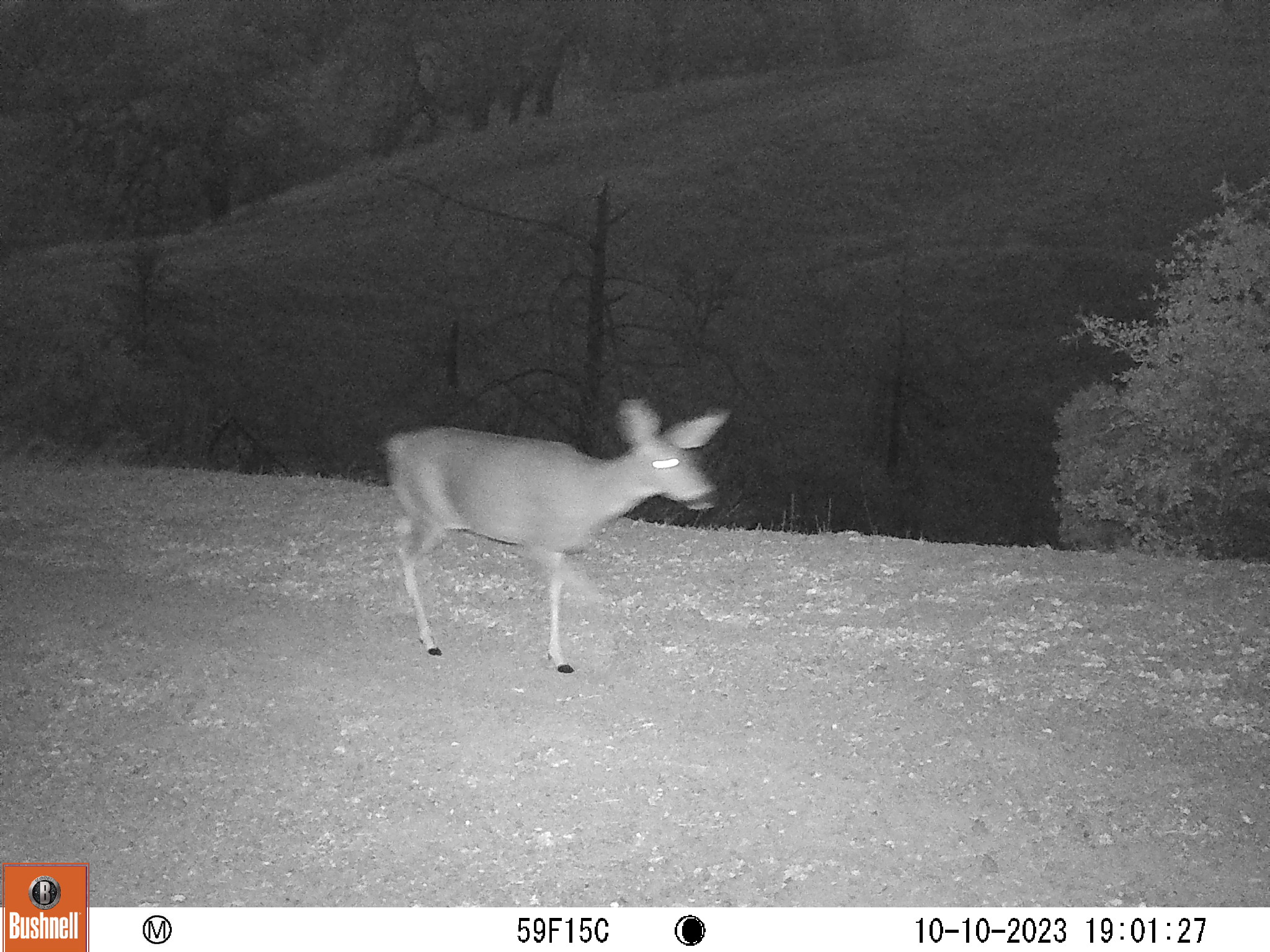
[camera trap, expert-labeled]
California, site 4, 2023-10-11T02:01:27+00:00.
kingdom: Animalia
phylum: Chordata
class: Mammalia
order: Artiodactyla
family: Cervidae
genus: Odocoileus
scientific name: Odocoileus hemionus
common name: mule deer